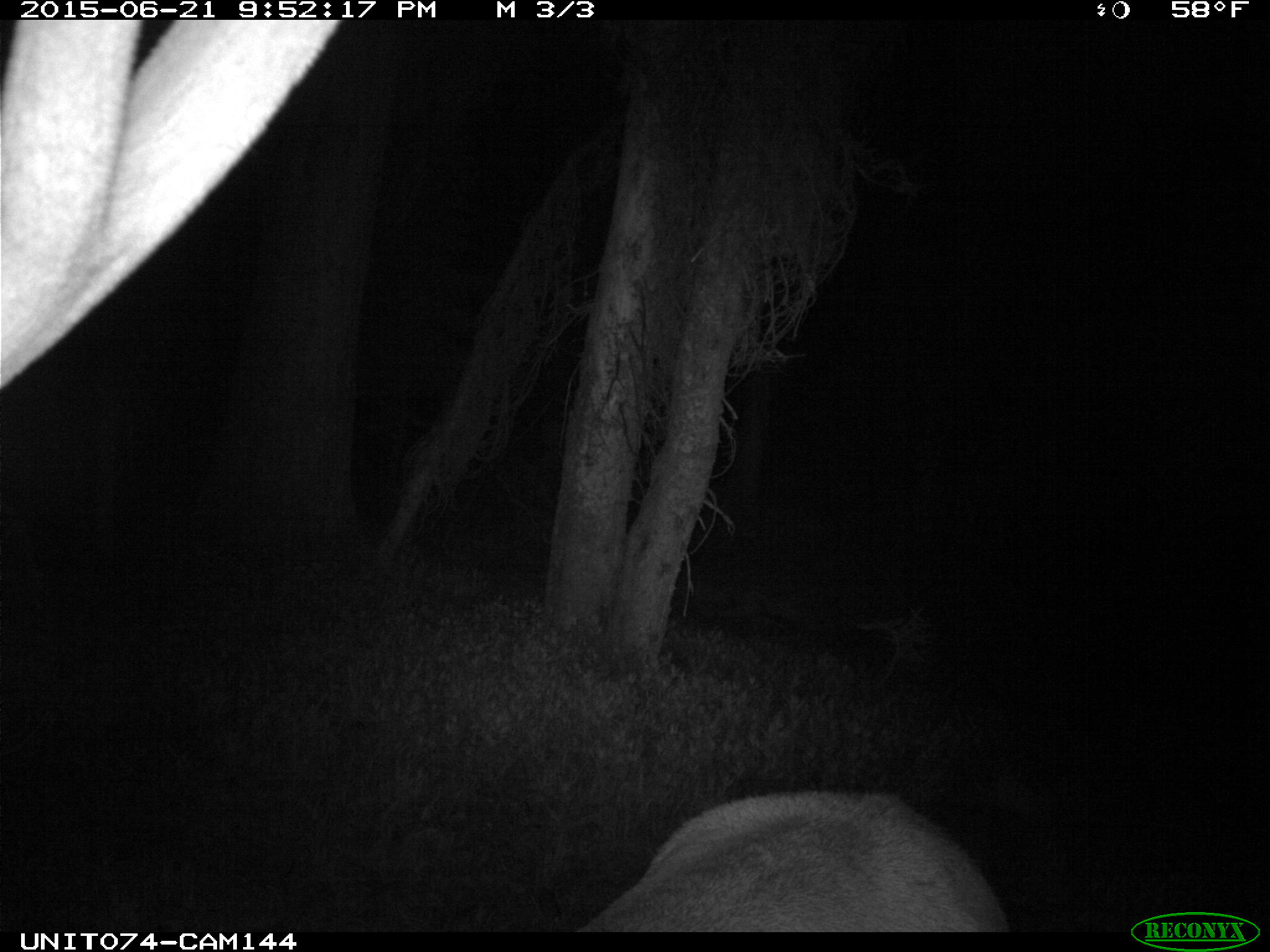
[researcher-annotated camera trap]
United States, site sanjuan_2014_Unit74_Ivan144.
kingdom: Animalia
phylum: Chordata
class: Mammalia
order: Artiodactyla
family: Cervidae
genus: Cervus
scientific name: Cervus elaphus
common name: red deer